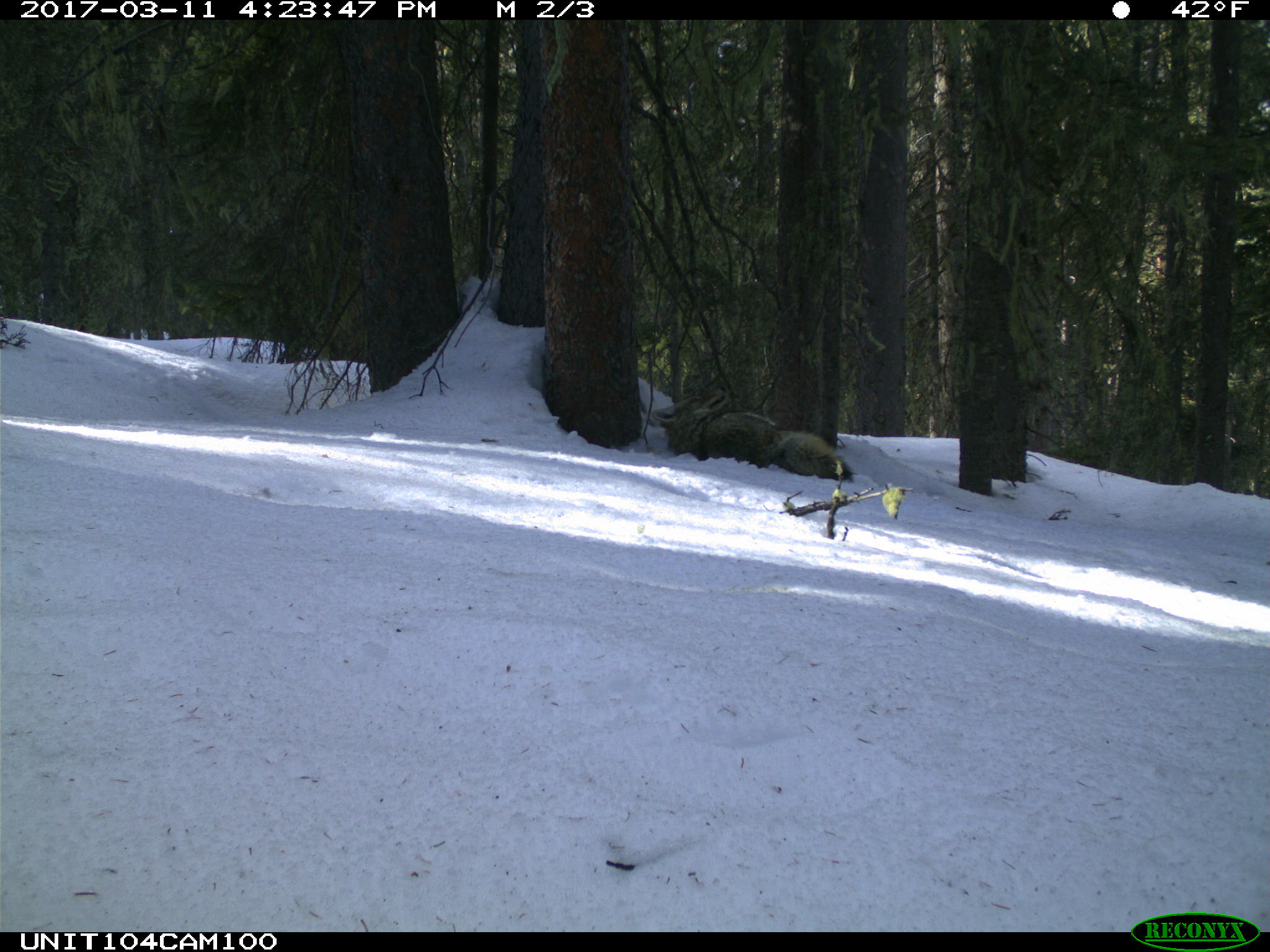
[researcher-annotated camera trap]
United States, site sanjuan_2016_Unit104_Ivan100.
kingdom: Animalia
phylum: Chordata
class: Mammalia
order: Carnivora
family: Canidae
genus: Canis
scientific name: Canis latrans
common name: coyote